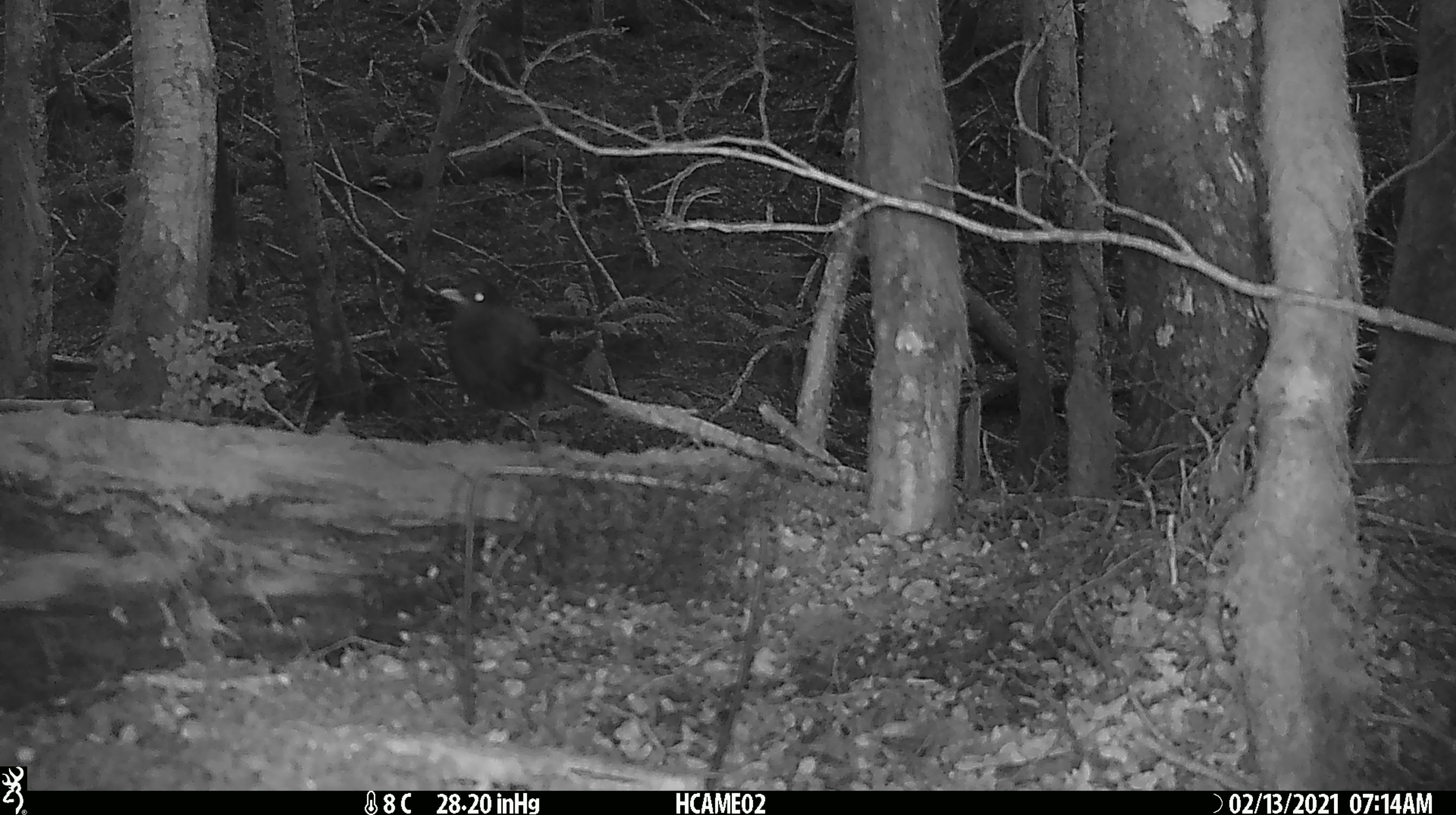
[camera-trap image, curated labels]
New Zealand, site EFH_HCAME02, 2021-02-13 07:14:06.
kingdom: Animalia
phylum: Chordata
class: Aves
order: Passeriformes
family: Turdidae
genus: Turdus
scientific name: Turdus merula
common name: eurasian blackbird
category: blackbird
Blackbird (eurasian blackbird) (Turdus merula).